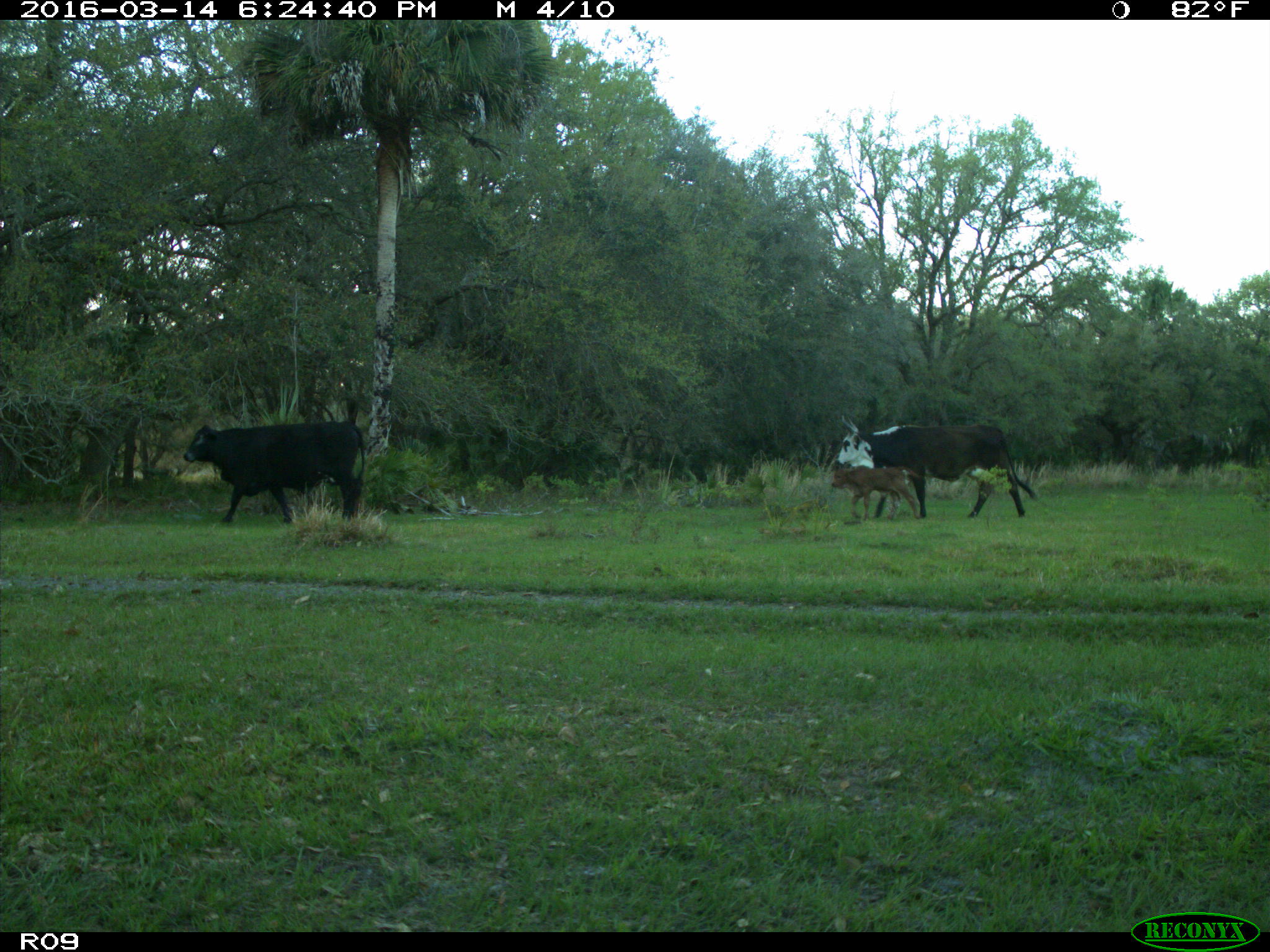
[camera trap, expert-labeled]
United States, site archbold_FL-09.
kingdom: Animalia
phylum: Chordata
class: Mammalia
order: Artiodactyla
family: Bovidae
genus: Bos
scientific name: Bos taurus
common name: domestic cow